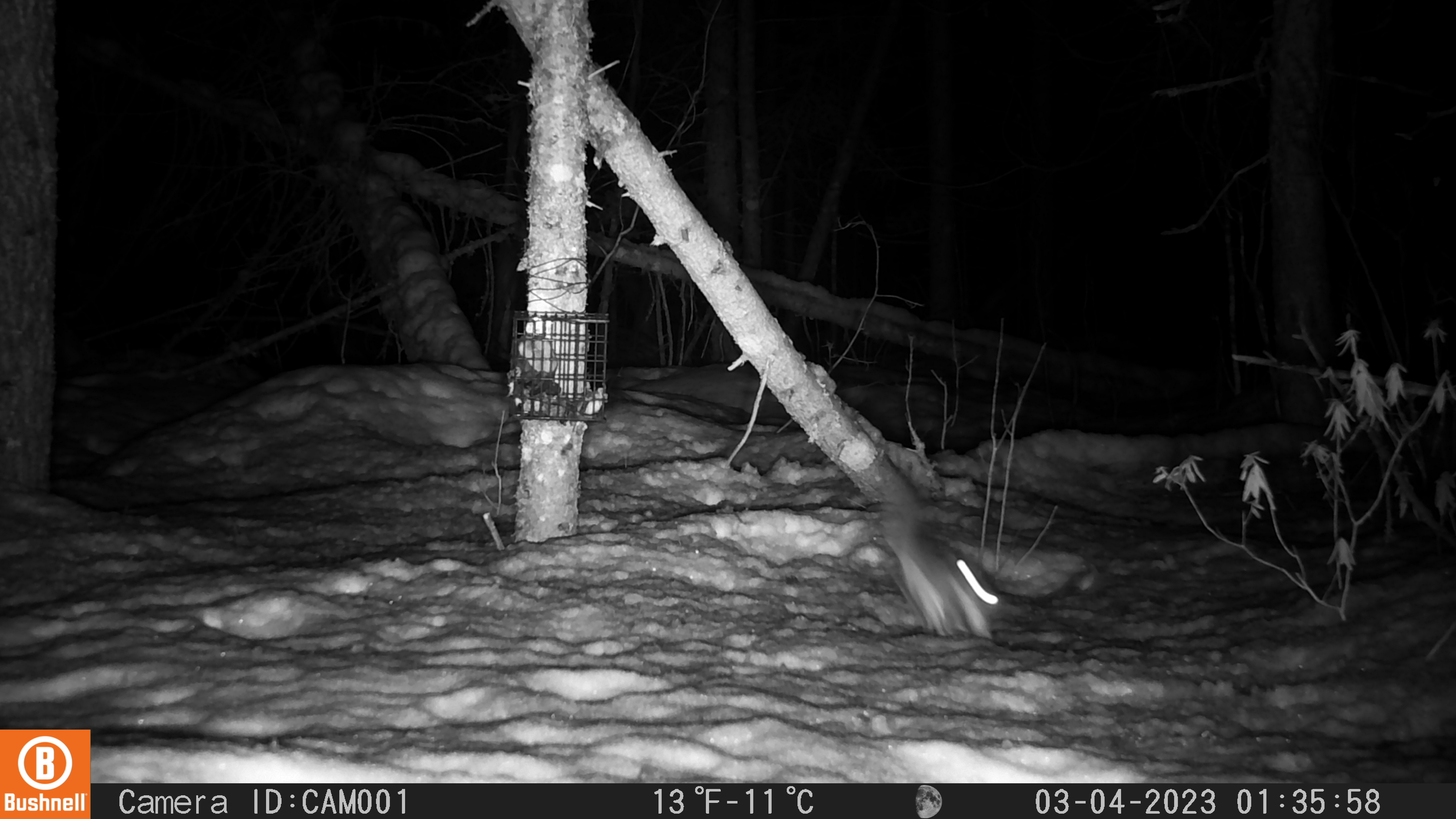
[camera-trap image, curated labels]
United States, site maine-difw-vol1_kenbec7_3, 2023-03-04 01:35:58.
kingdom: Animalia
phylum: Chordata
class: Mammalia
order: Rodentia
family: Sciuridae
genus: Glaucomys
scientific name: Glaucomys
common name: flying squirrel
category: flying squirrel sp.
Flying squirrel sp. (flying squirrel) (Glaucomys).